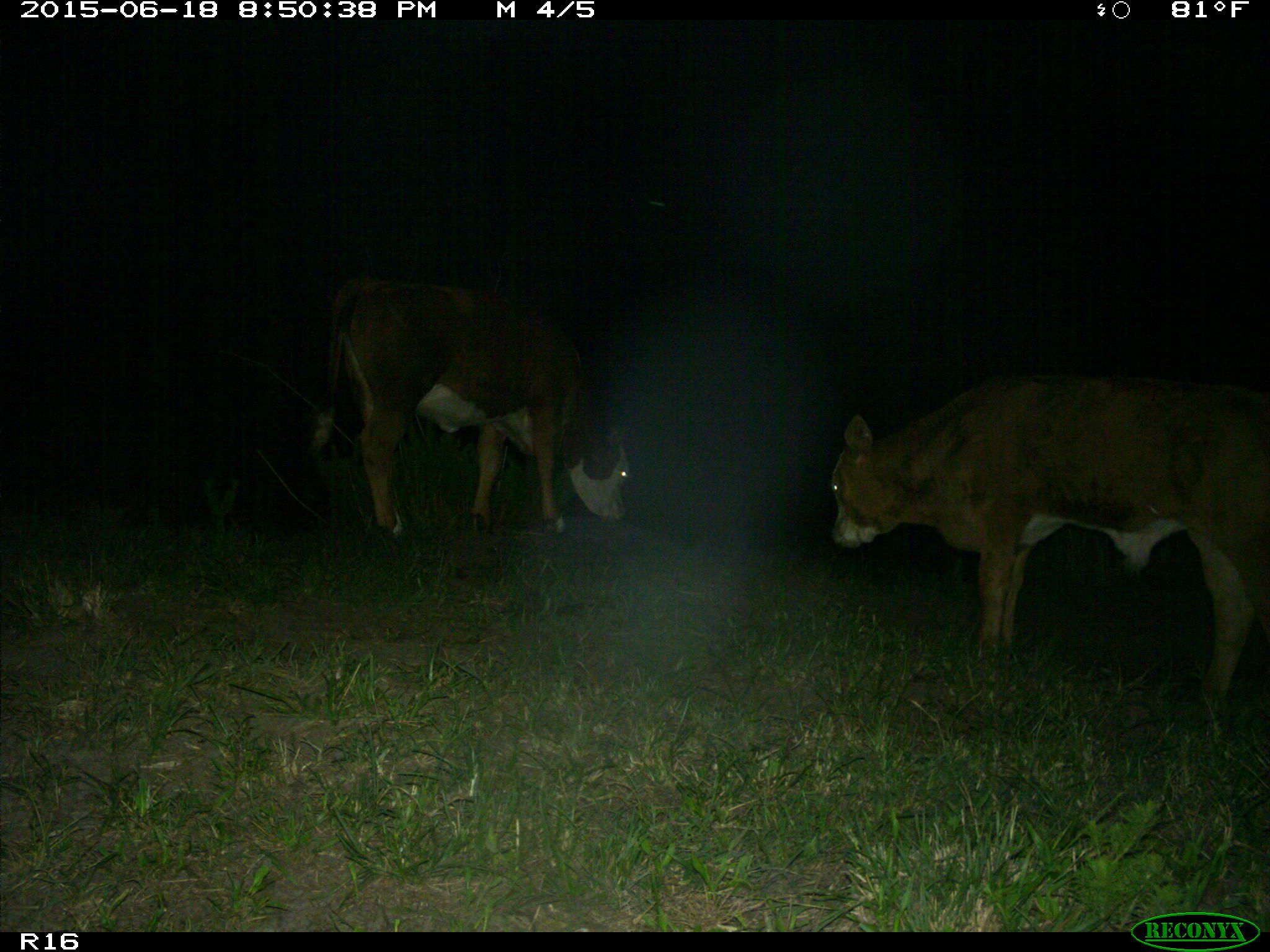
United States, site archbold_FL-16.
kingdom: Animalia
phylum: Chordata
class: Mammalia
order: Artiodactyla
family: Bovidae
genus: Bos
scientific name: Bos taurus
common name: domestic cow